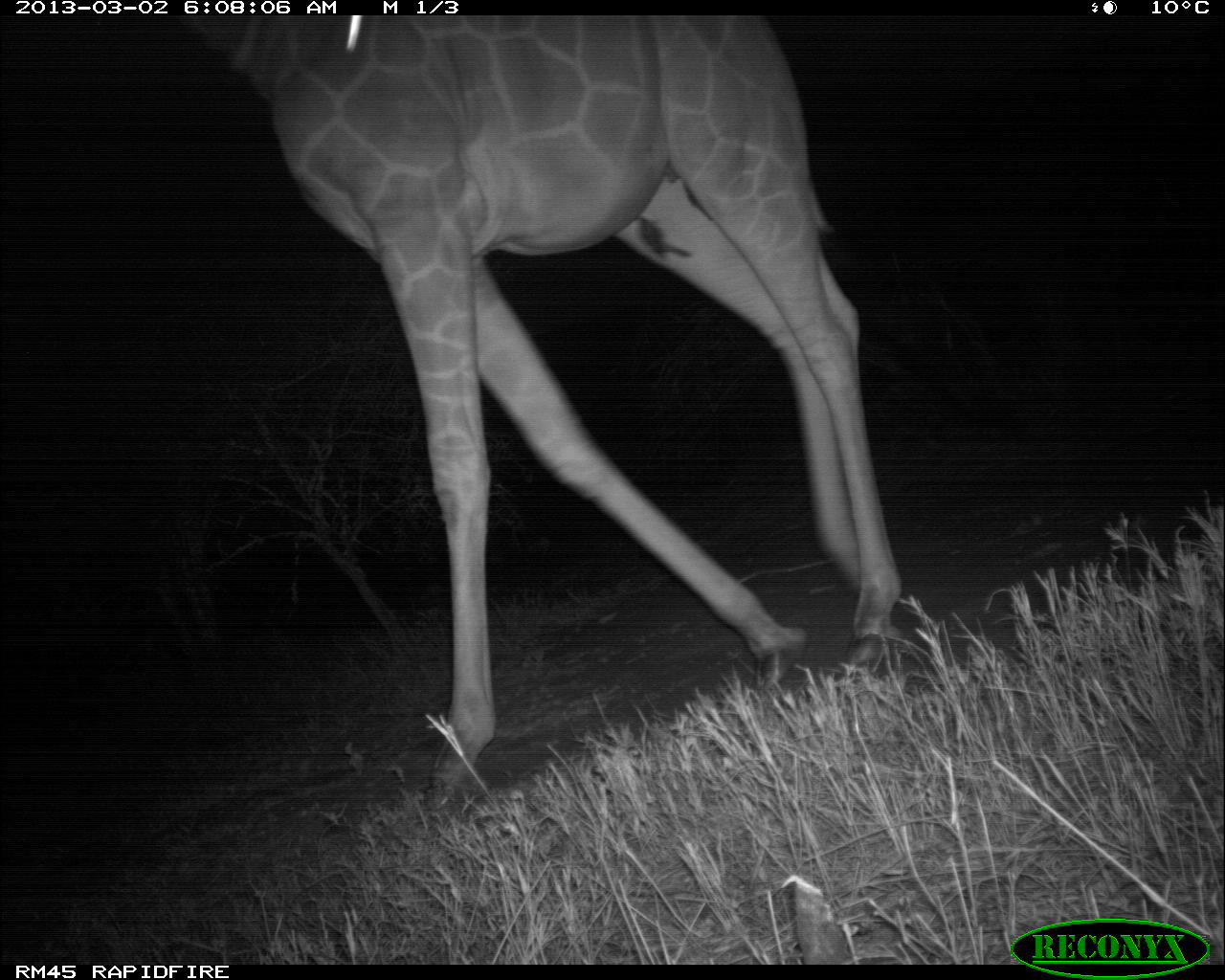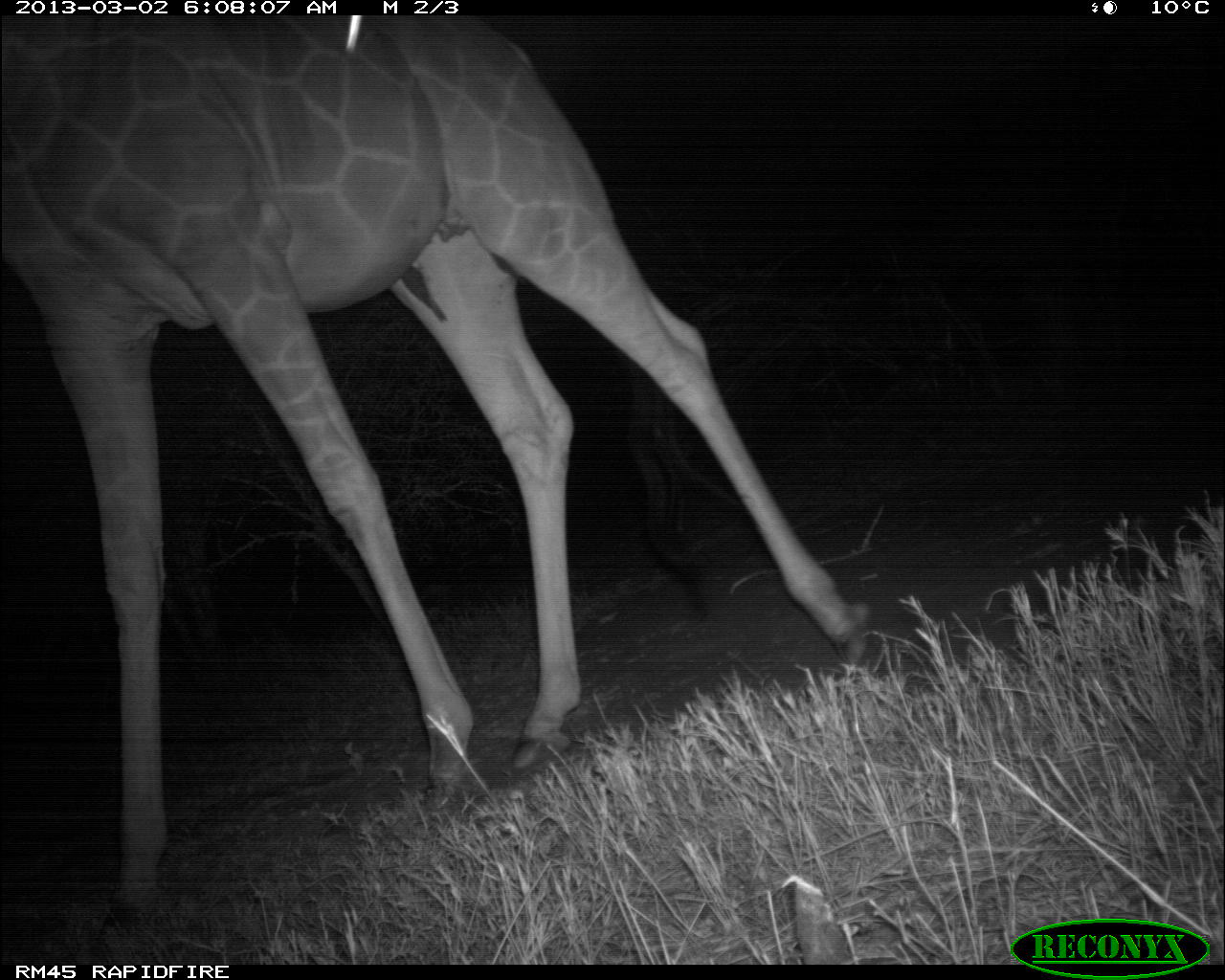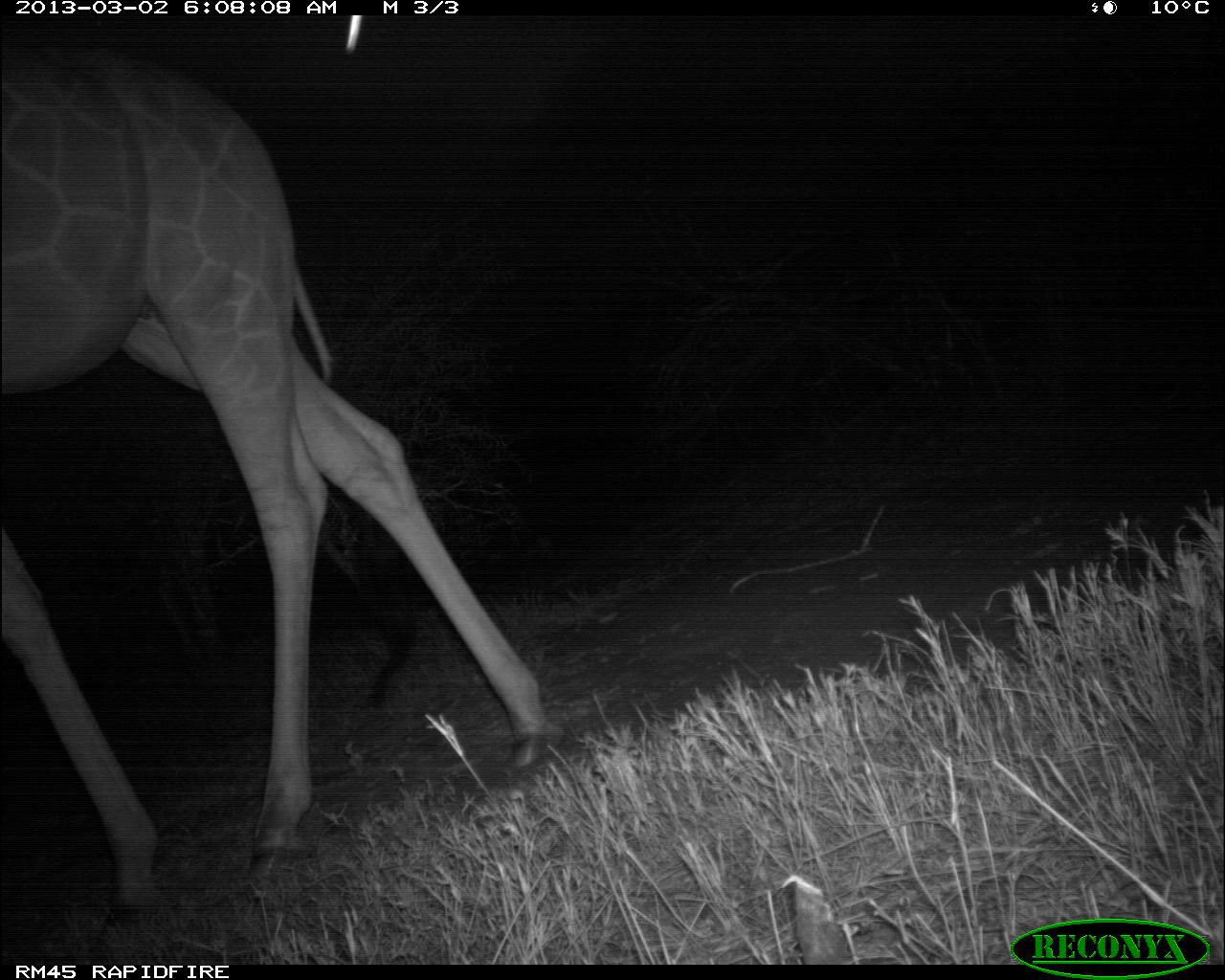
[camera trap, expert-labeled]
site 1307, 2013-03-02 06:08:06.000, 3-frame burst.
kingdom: Animalia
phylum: Chordata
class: Mammalia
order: Artiodactyla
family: Giraffidae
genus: Giraffa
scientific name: Giraffa camelopardalis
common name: giraffe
Giraffa camelopardalis (giraffe), count 1.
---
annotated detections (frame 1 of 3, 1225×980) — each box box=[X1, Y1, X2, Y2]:
giraffa camelopardalis: box=[180, 7, 902, 808]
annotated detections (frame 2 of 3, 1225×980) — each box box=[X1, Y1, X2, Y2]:
giraffa camelopardalis: box=[0, 14, 898, 936]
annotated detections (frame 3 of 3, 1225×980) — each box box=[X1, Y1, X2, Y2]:
giraffa camelopardalis: box=[0, 50, 562, 934]